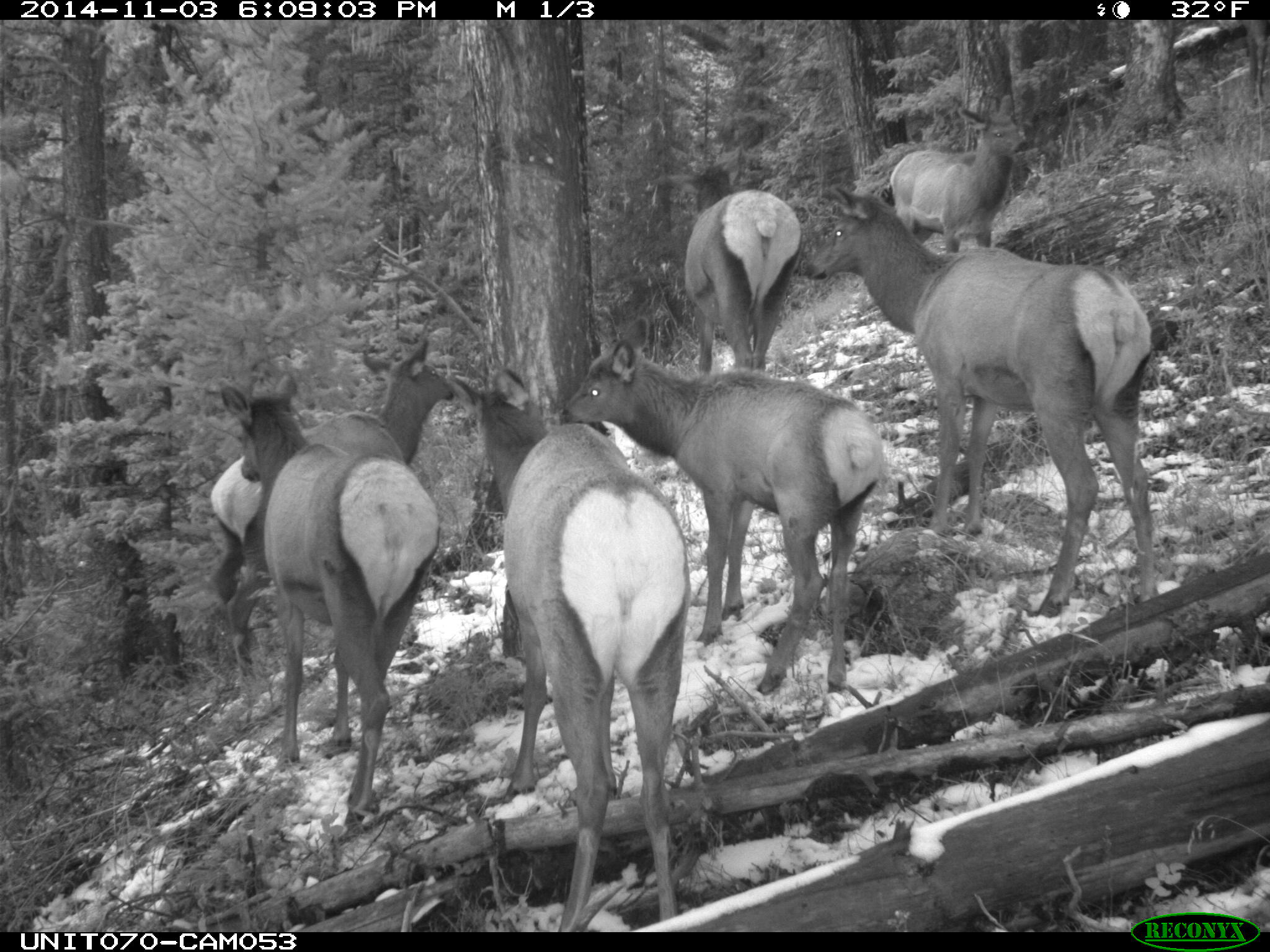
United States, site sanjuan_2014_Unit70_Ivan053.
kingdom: Animalia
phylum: Chordata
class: Mammalia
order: Artiodactyla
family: Cervidae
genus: Cervus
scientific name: Cervus elaphus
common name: red deer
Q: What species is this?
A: Cervus elaphus (red deer).